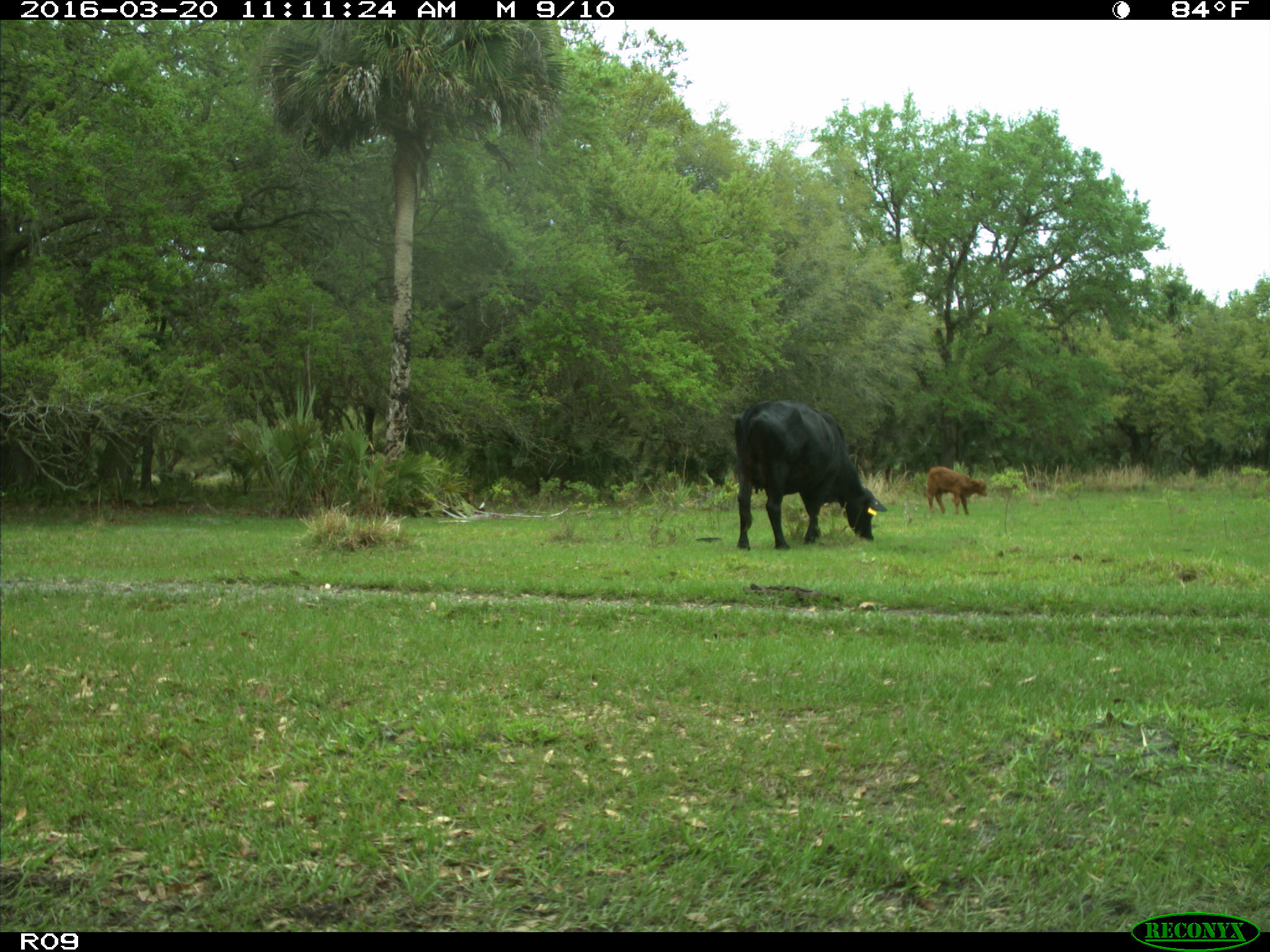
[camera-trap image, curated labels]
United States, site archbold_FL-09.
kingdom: Animalia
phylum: Chordata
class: Mammalia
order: Artiodactyla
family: Bovidae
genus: Bos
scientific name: Bos taurus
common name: domestic cow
Bos taurus (domestic cow).